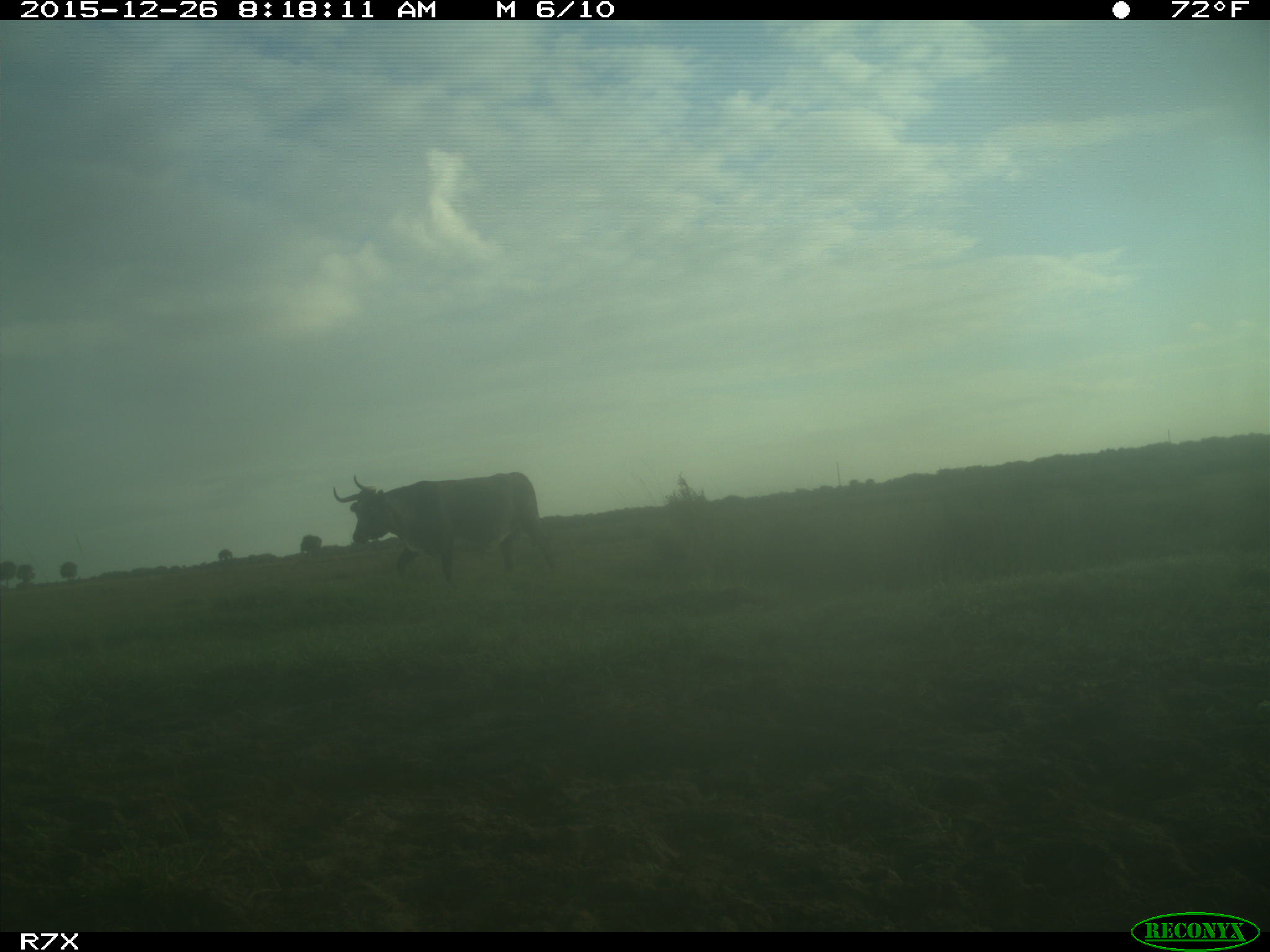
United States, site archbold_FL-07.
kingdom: Animalia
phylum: Chordata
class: Mammalia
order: Artiodactyla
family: Bovidae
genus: Bos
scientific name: Bos taurus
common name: domestic cow